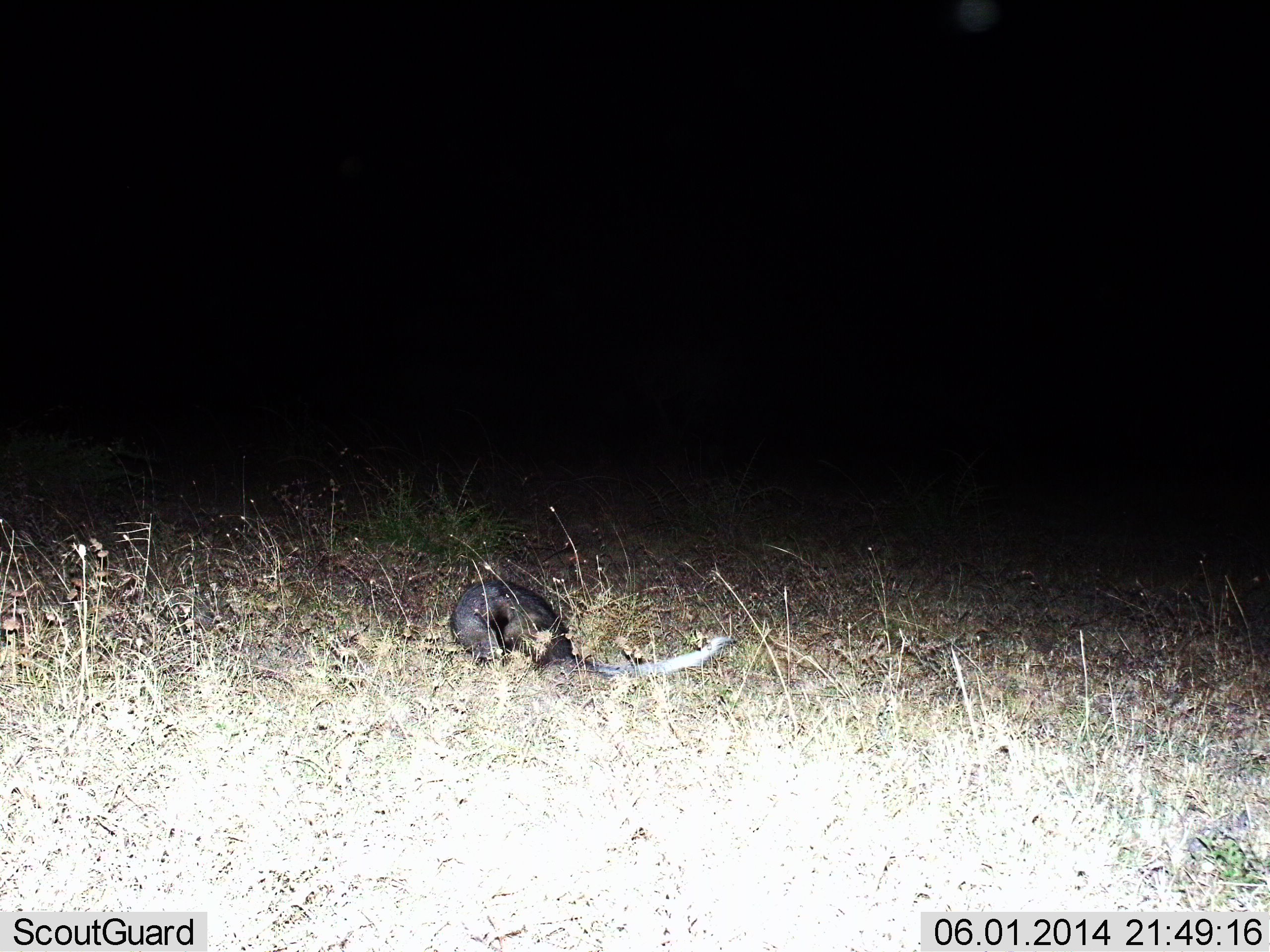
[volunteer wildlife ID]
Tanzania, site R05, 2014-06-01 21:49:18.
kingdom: Animalia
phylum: Chordata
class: Mammalia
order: Carnivora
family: Herpestidae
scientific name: Herpestidae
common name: mongoose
Mongoose (Herpestidae), count 1. Behavior (volunteer vote fractions): standing 25%, resting 50%, moving 25%, interacting 0%. Young present (vote fraction): 12%. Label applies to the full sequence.